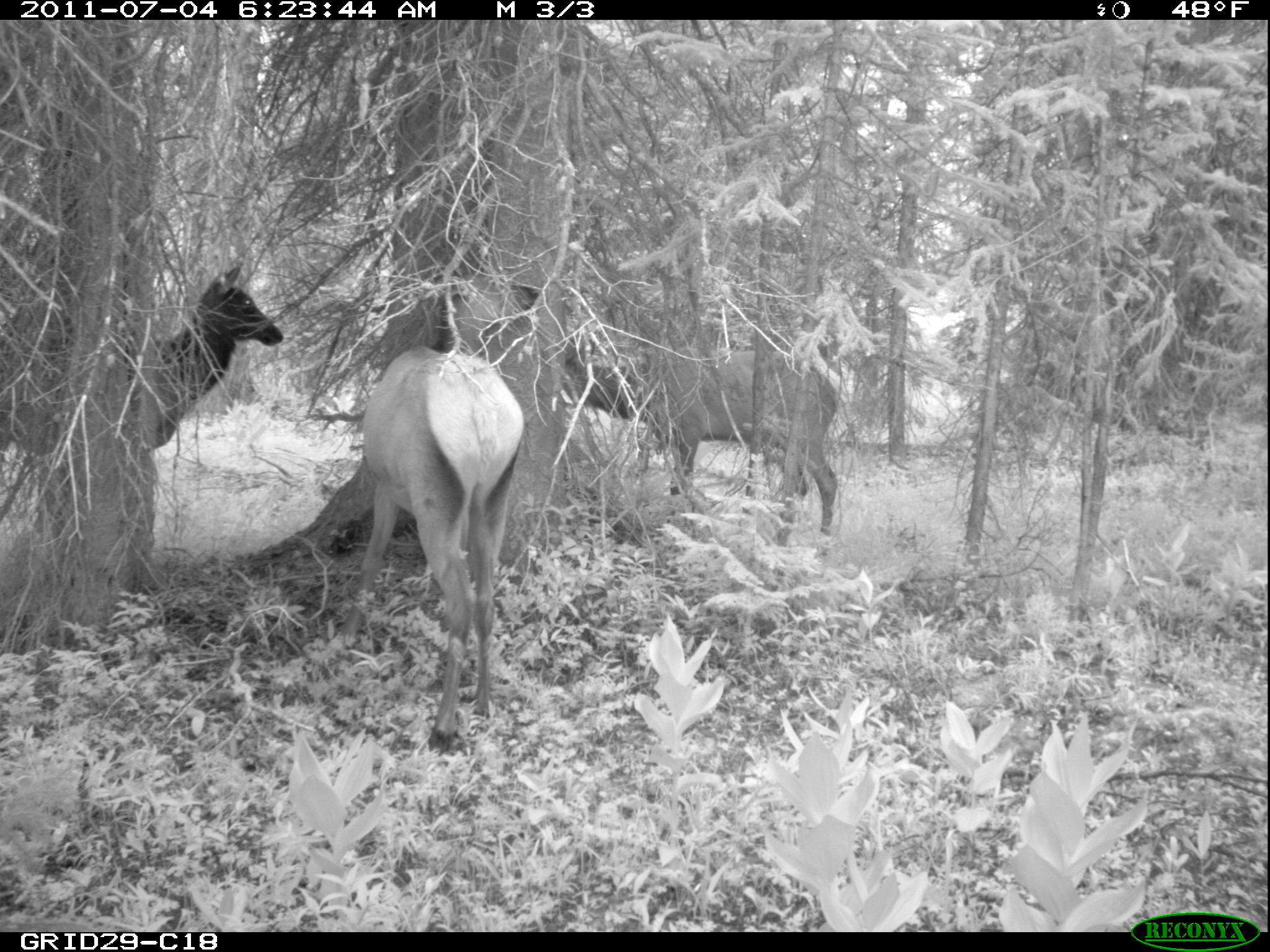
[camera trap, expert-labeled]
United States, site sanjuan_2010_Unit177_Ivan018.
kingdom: Animalia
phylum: Chordata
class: Mammalia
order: Artiodactyla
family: Cervidae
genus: Cervus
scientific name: Cervus elaphus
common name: red deer